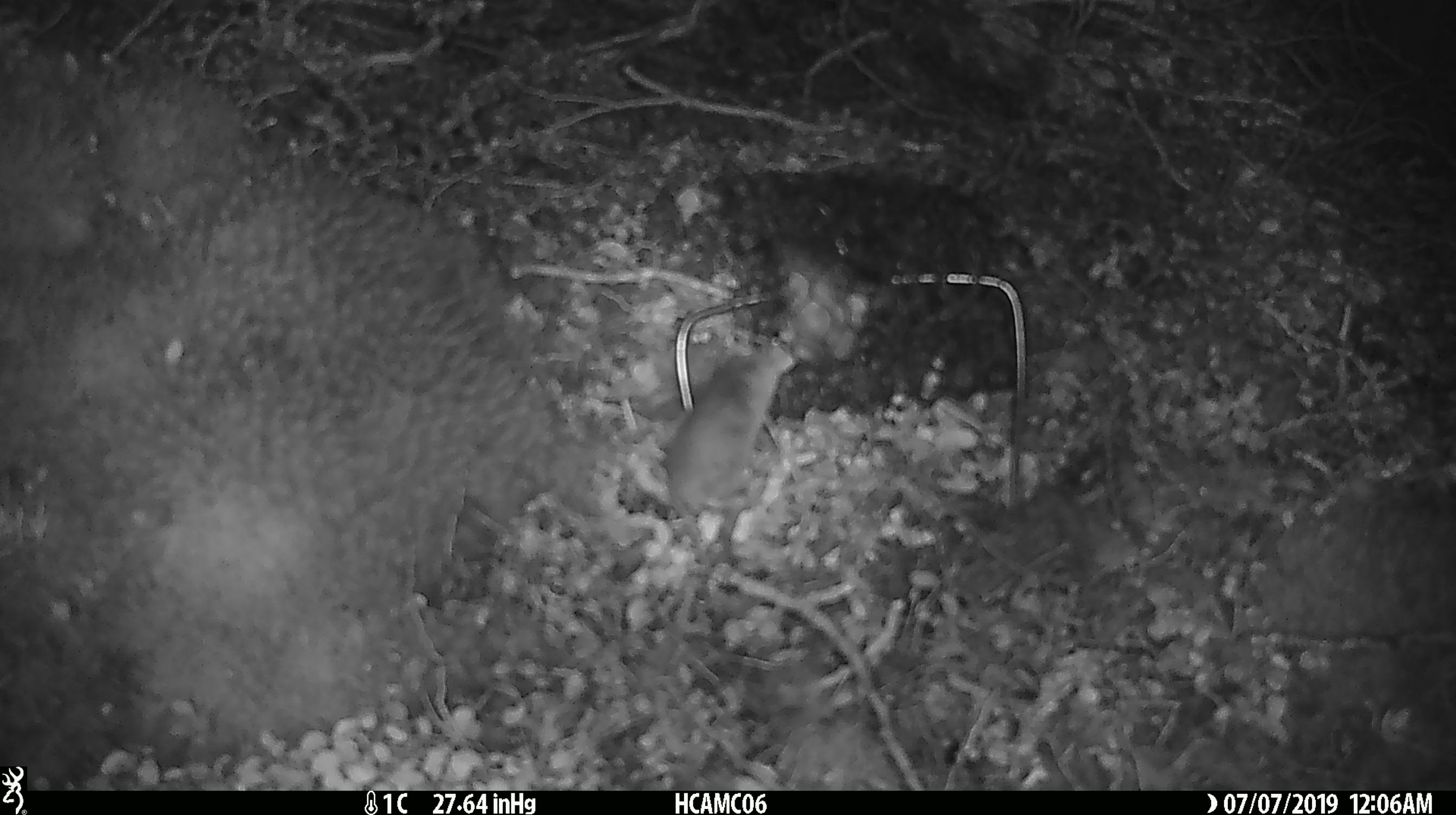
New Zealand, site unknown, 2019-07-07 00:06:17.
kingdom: Animalia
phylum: Chordata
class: Mammalia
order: Rodentia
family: Muridae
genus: Mus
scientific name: Mus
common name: mouse